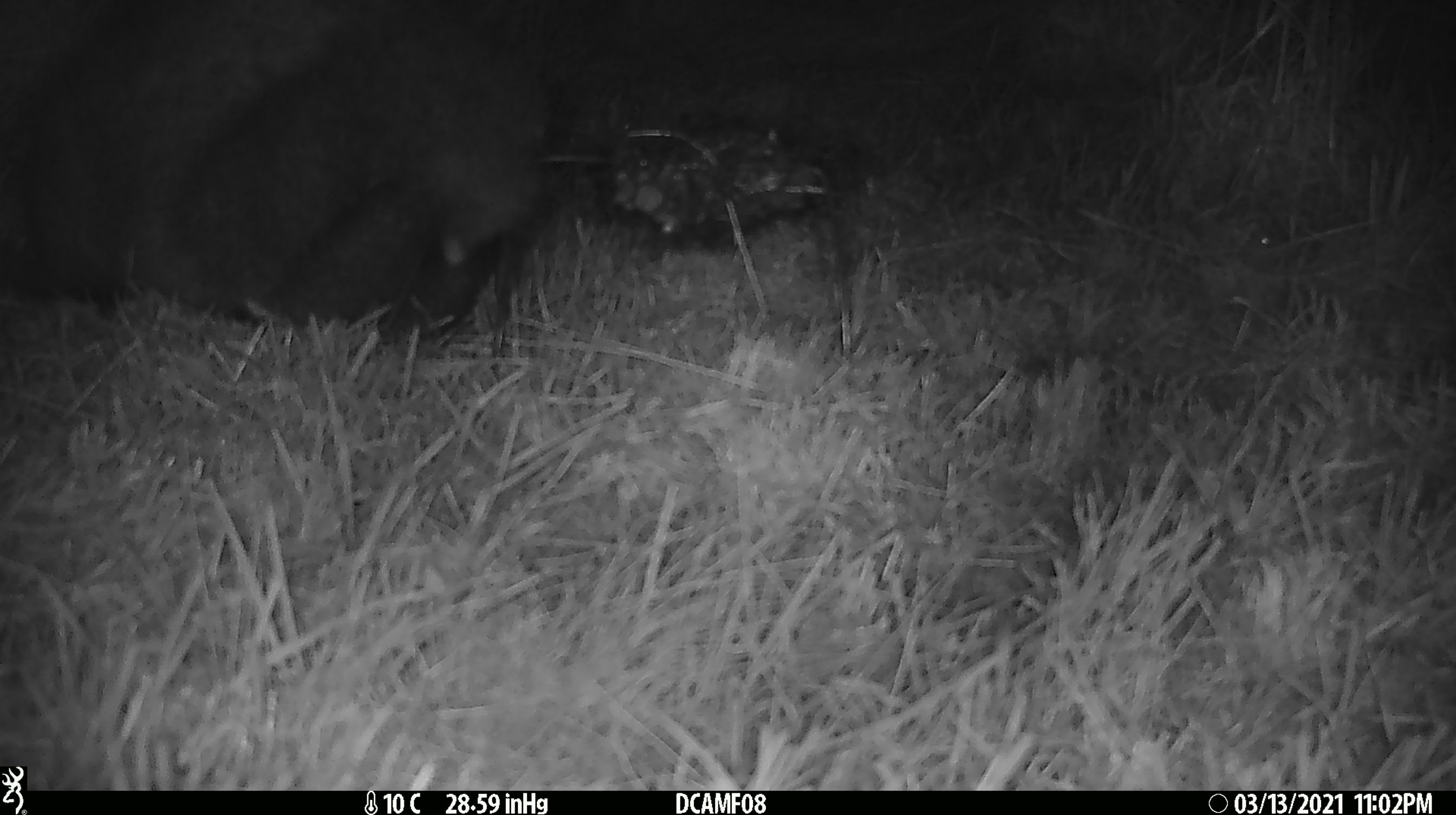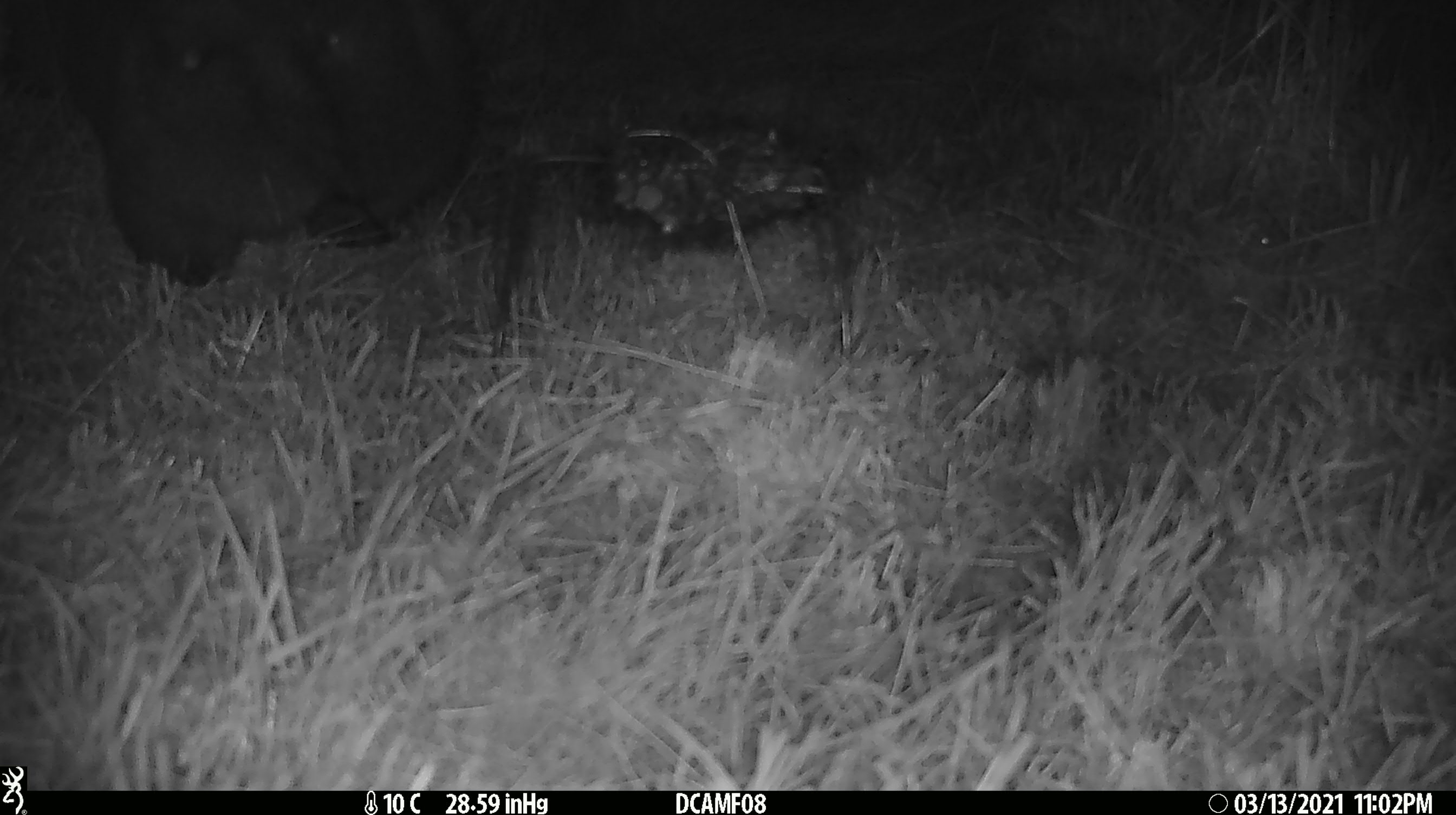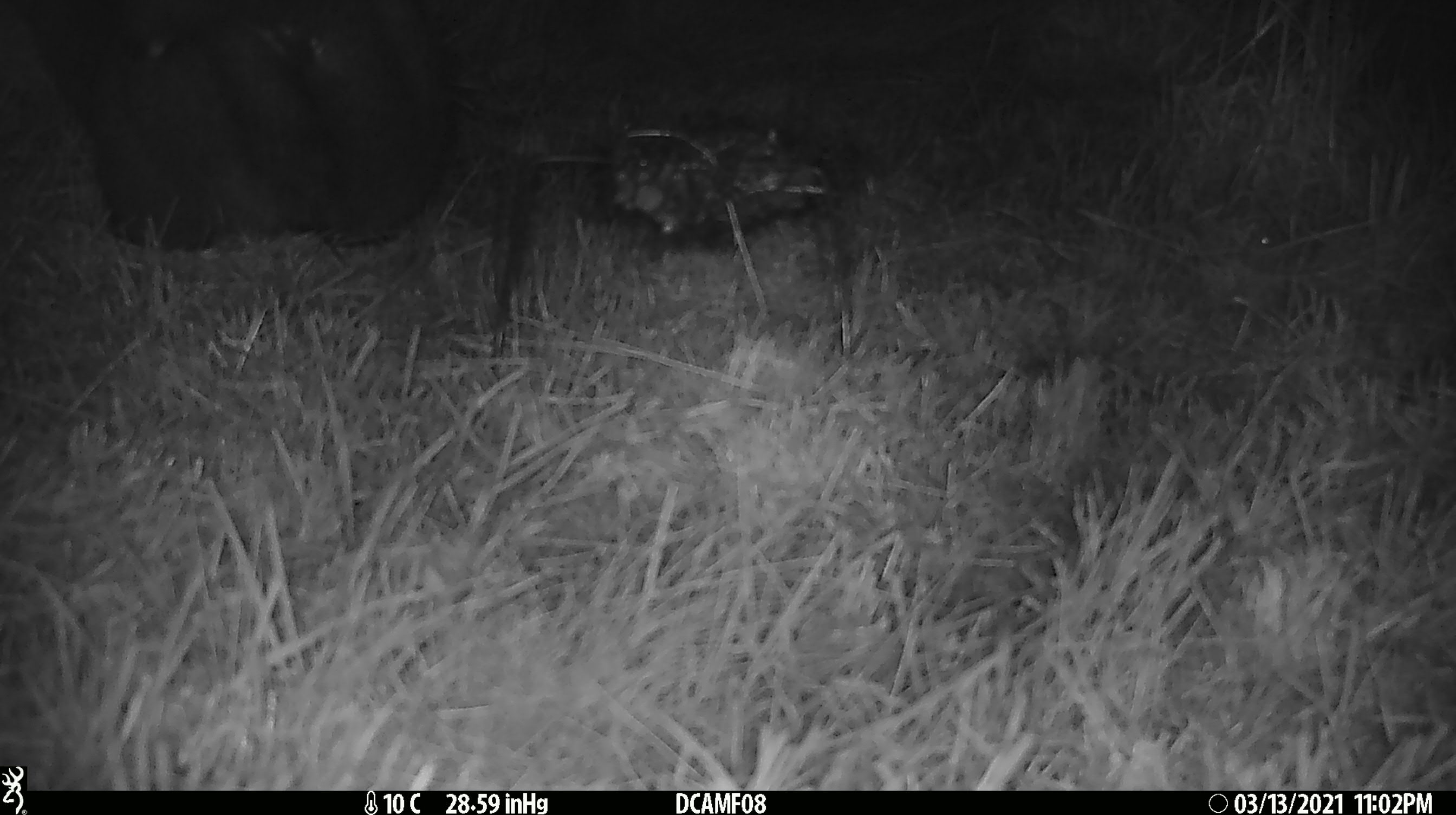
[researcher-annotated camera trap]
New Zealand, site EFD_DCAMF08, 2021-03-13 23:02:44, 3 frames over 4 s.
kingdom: Animalia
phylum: Chordata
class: Mammalia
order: Diprotodontia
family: Phalangeridae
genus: Trichosurus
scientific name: Trichosurus vulpecula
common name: common brushtail possum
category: possum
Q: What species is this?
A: Possum (common brushtail possum) (Trichosurus vulpecula).